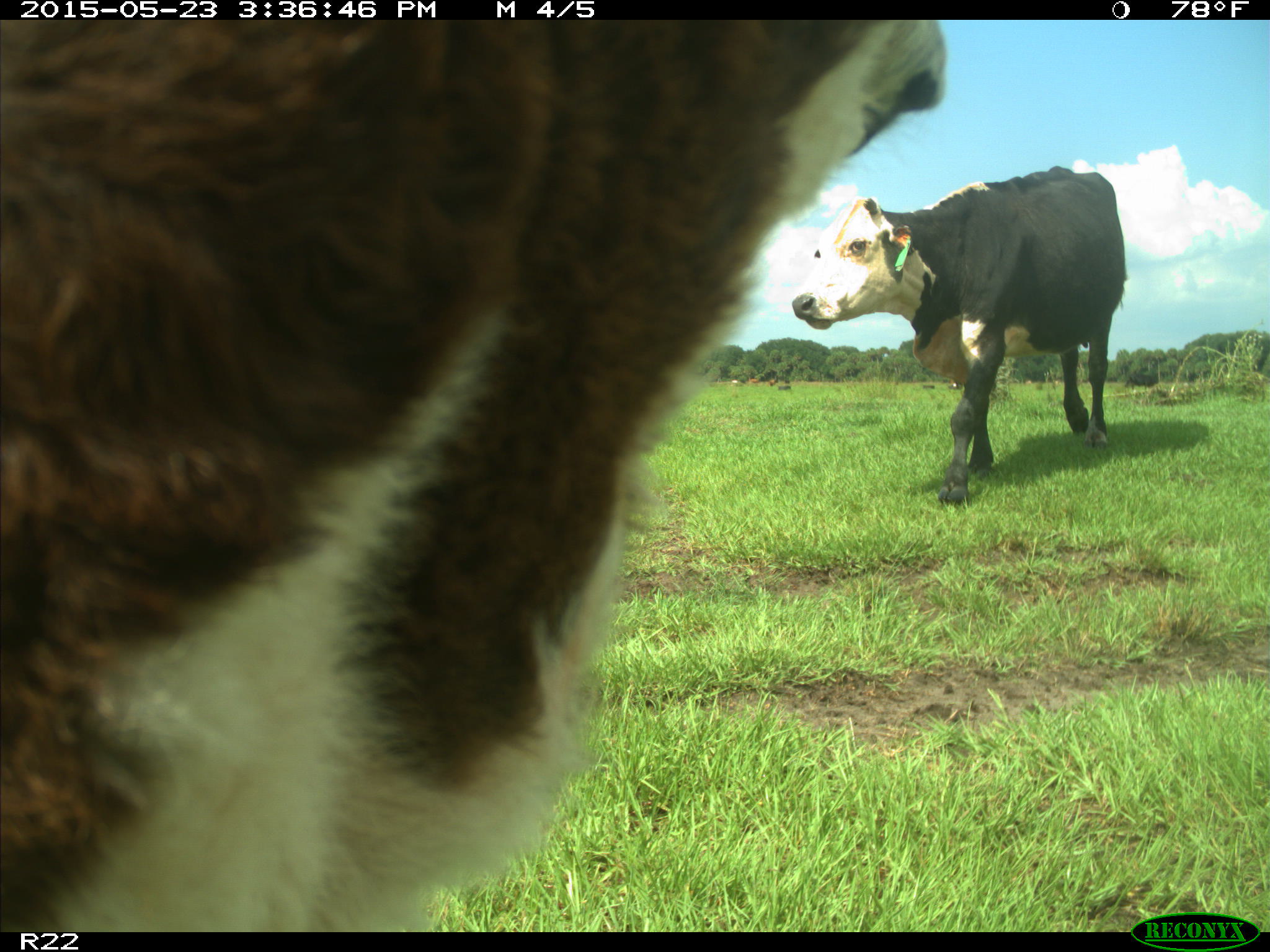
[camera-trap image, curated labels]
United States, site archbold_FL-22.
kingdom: Animalia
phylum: Chordata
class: Mammalia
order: Artiodactyla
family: Bovidae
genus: Bos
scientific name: Bos taurus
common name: domestic cow